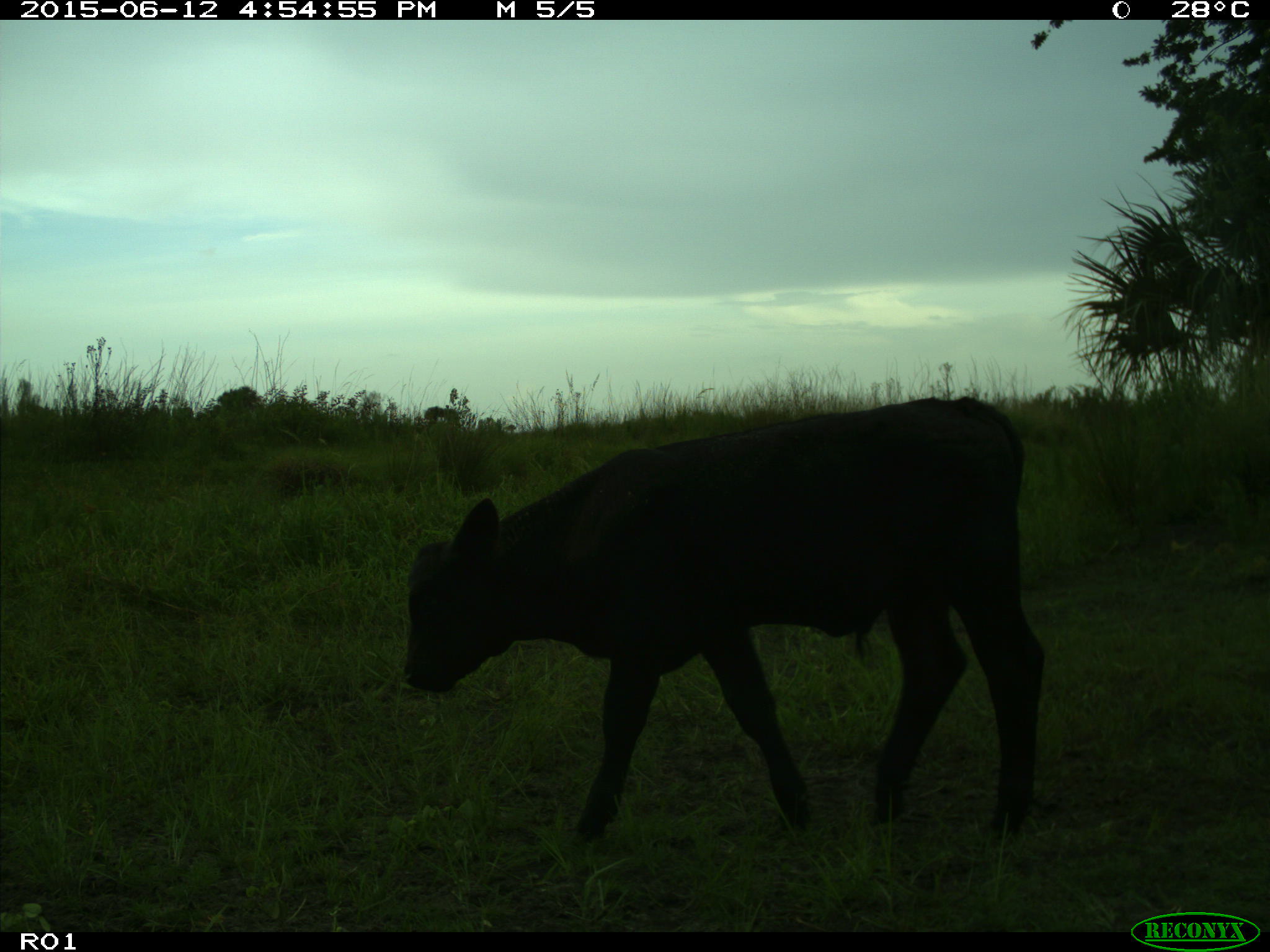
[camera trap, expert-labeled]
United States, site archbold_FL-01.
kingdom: Animalia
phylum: Chordata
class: Mammalia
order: Artiodactyla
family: Bovidae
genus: Bos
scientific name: Bos taurus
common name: domestic cow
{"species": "Bos taurus (domestic cow)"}